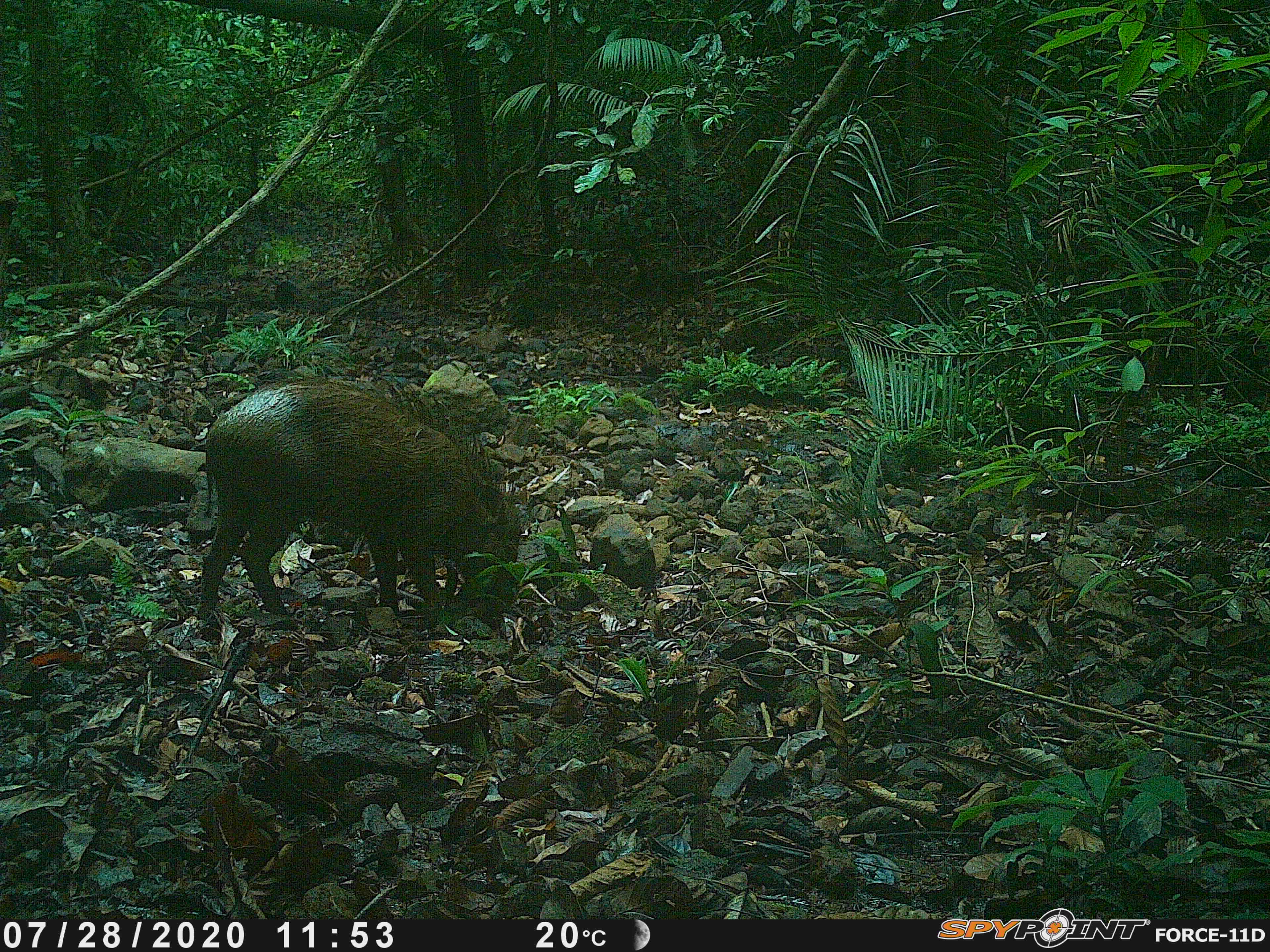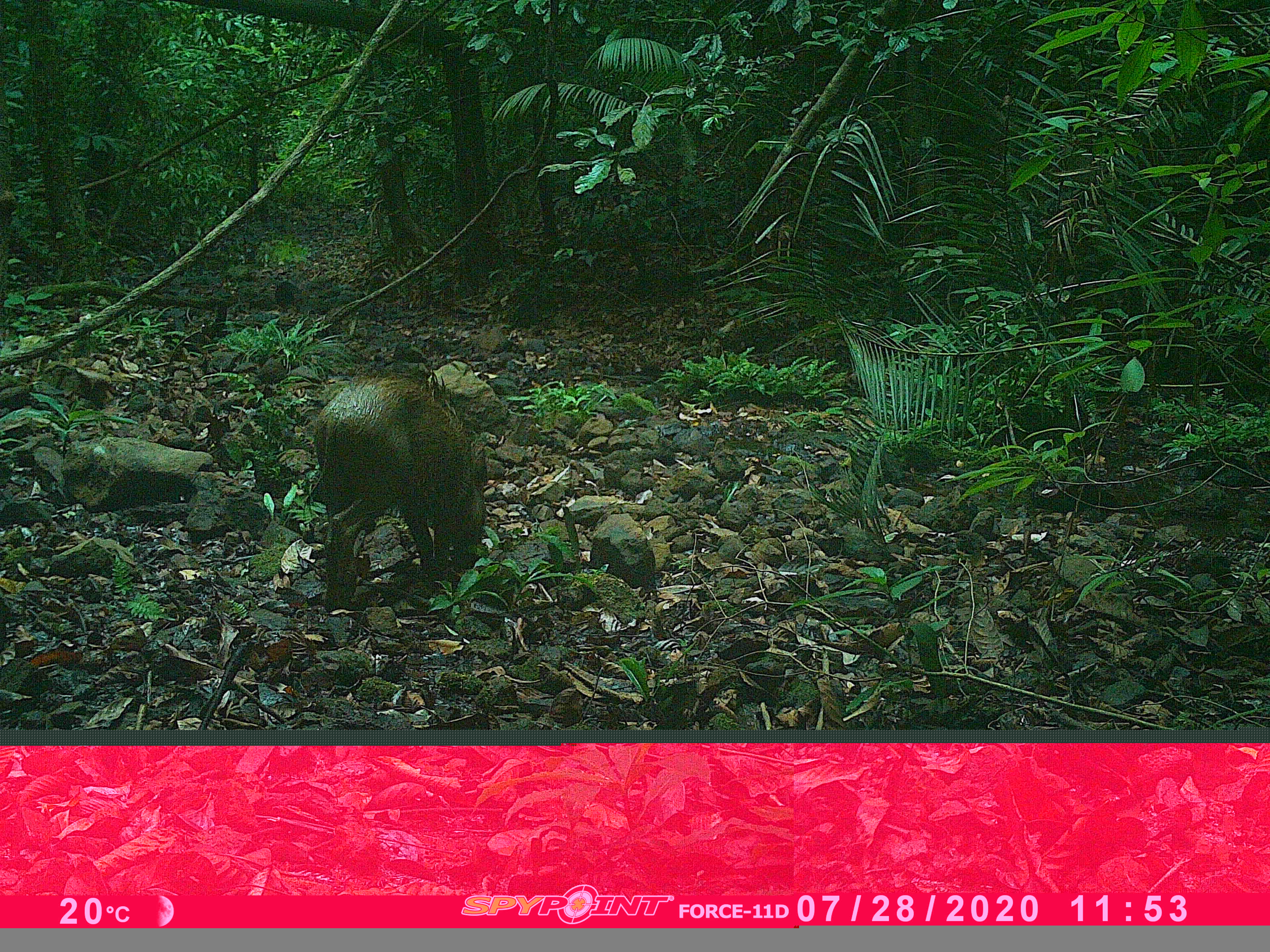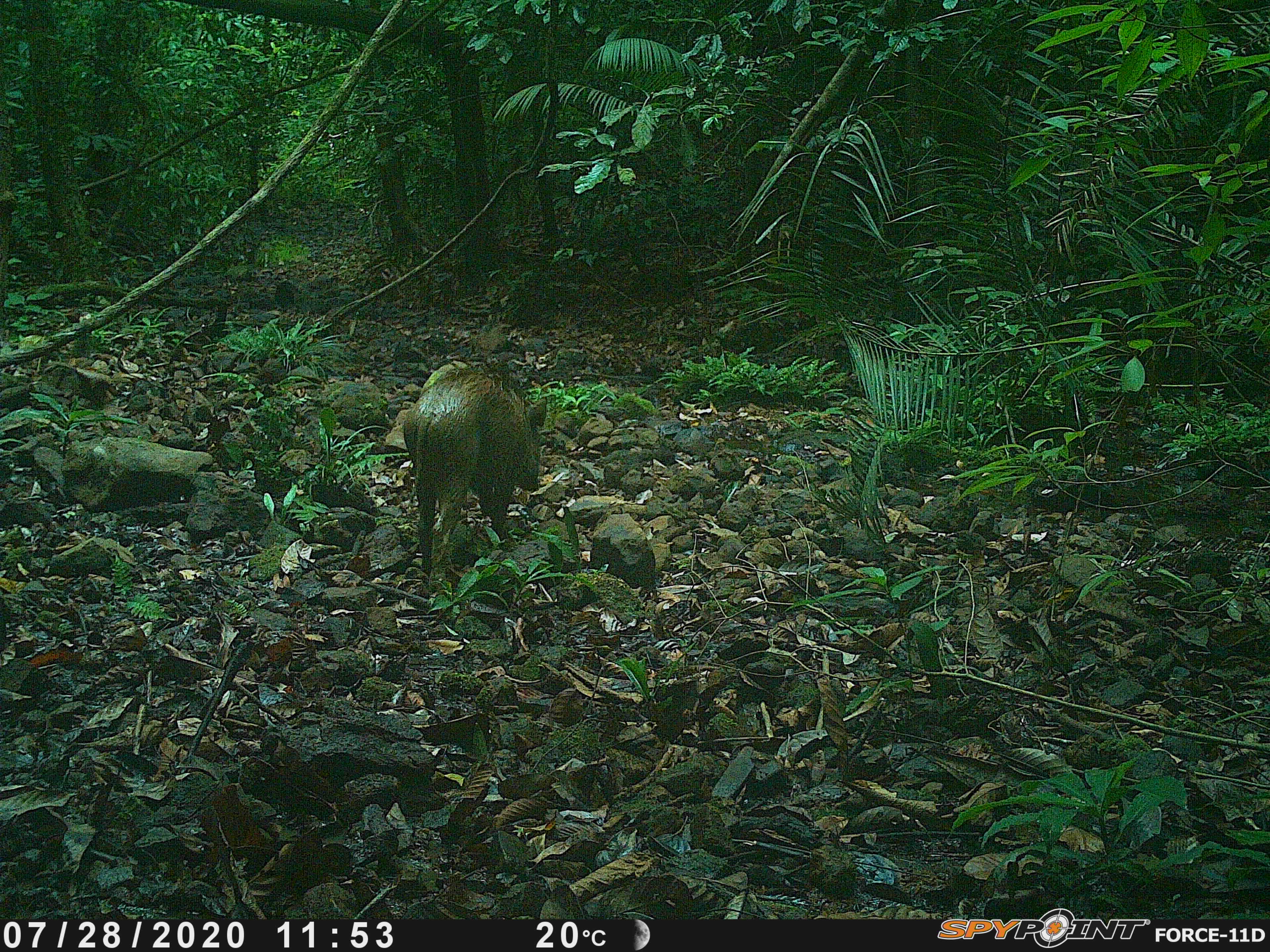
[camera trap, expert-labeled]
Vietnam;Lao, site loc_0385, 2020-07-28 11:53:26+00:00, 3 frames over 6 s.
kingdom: Animalia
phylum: Chordata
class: Mammalia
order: Artiodactyla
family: Suidae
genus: Sus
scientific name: Sus scrofa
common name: eurasian wild pig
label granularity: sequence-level